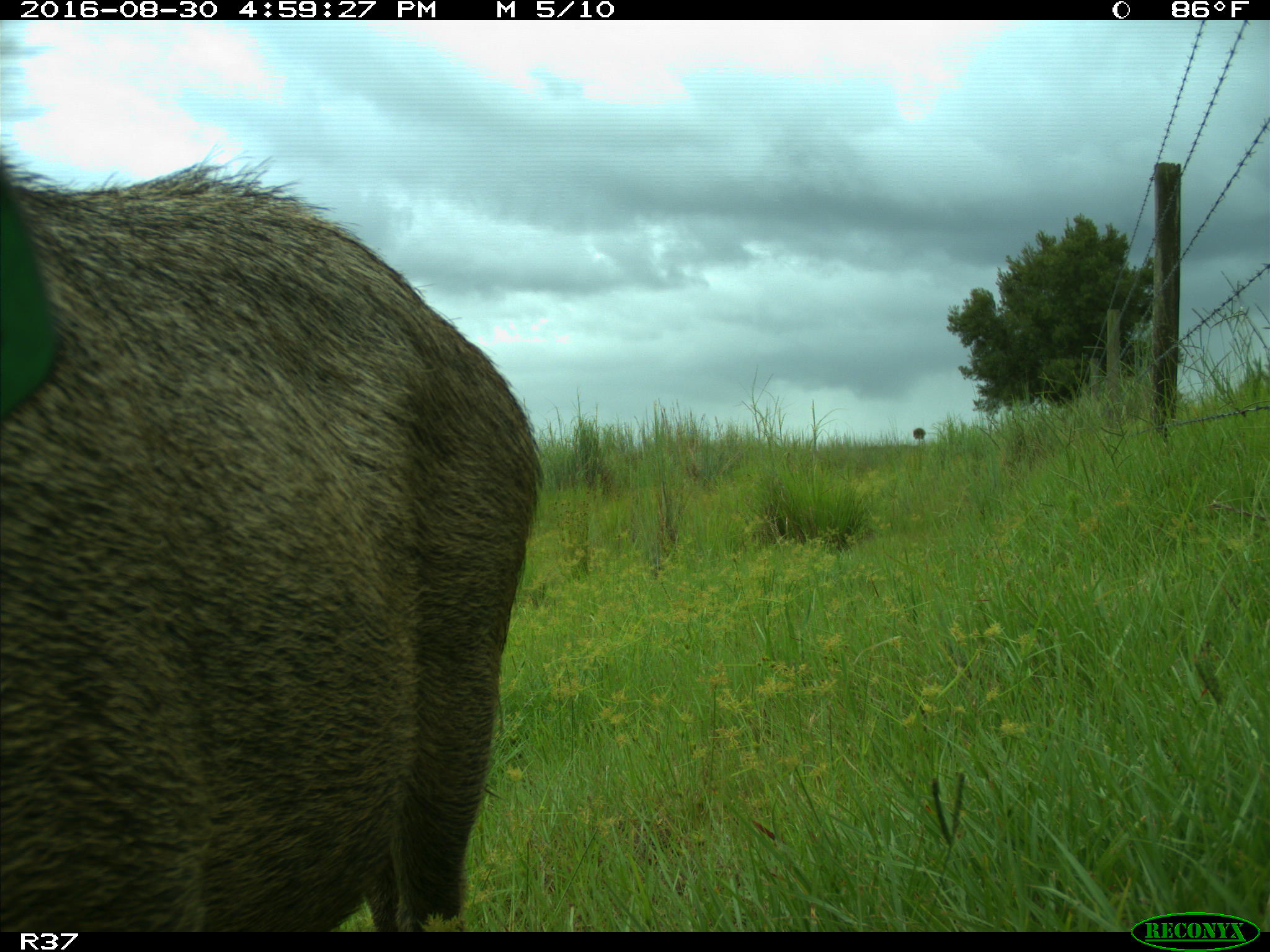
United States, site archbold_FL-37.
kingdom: Animalia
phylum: Chordata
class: Mammalia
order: Artiodactyla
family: Suidae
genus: Sus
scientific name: Sus scrofa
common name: wild boar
Sus scrofa (wild boar).